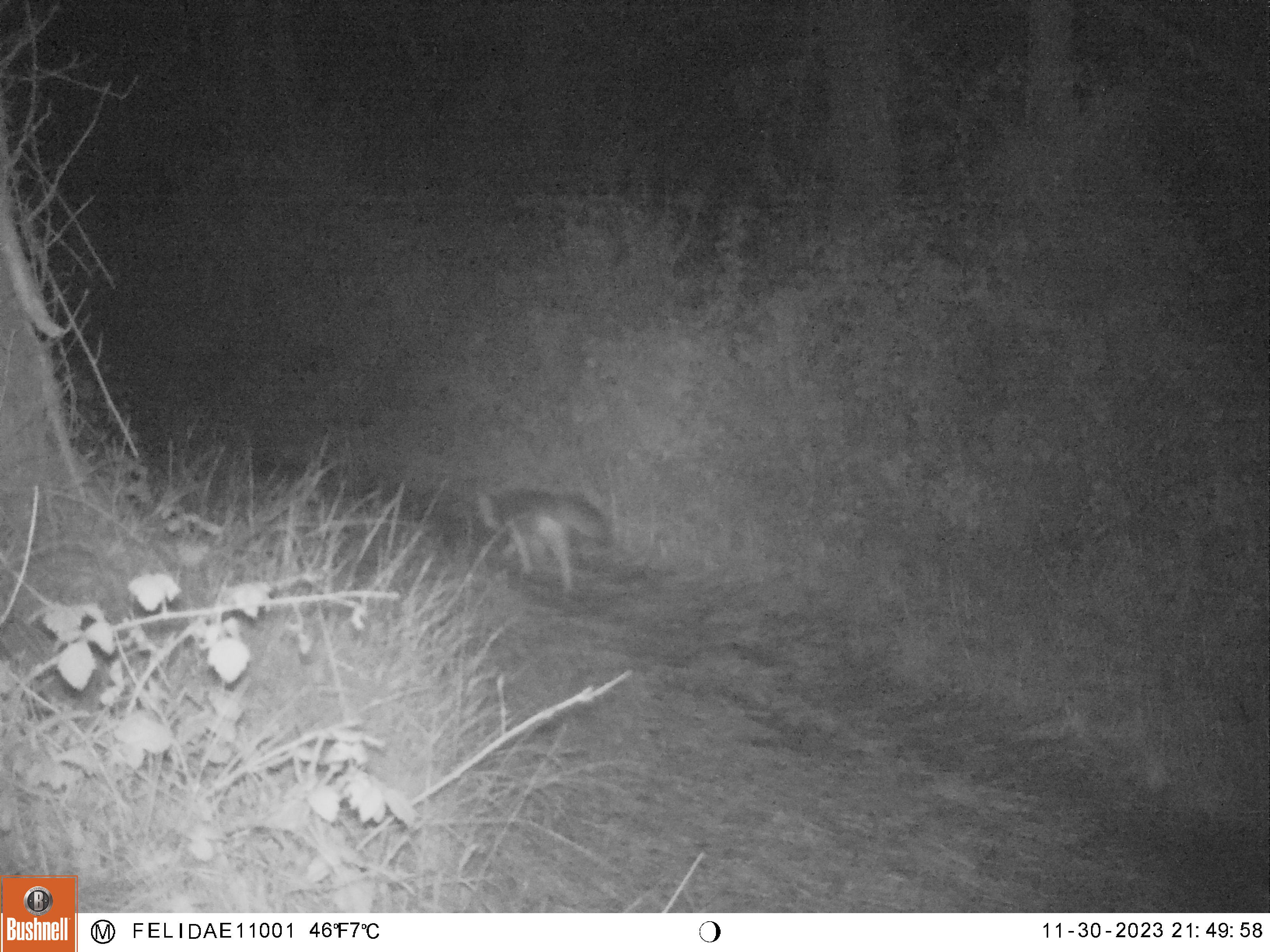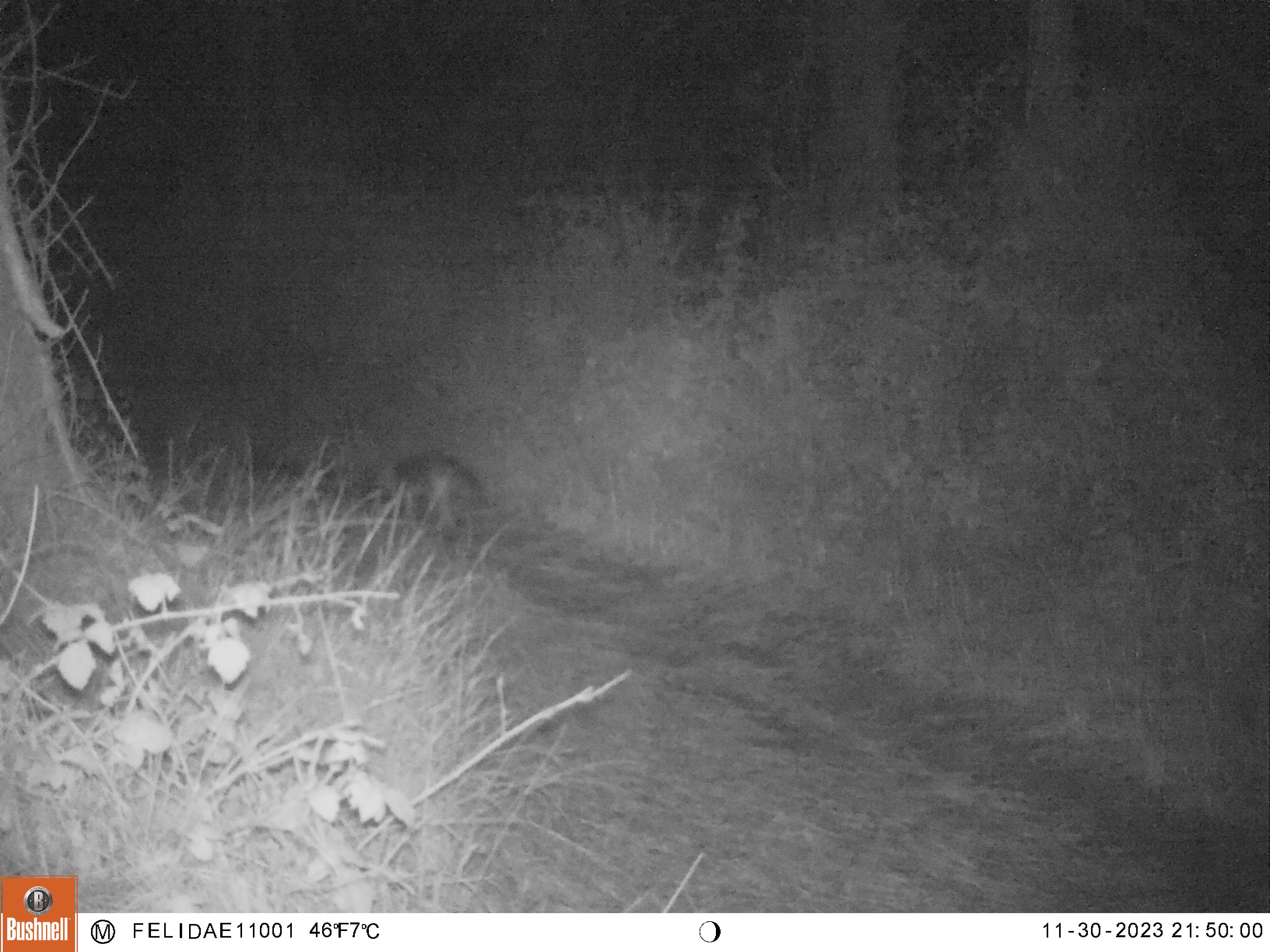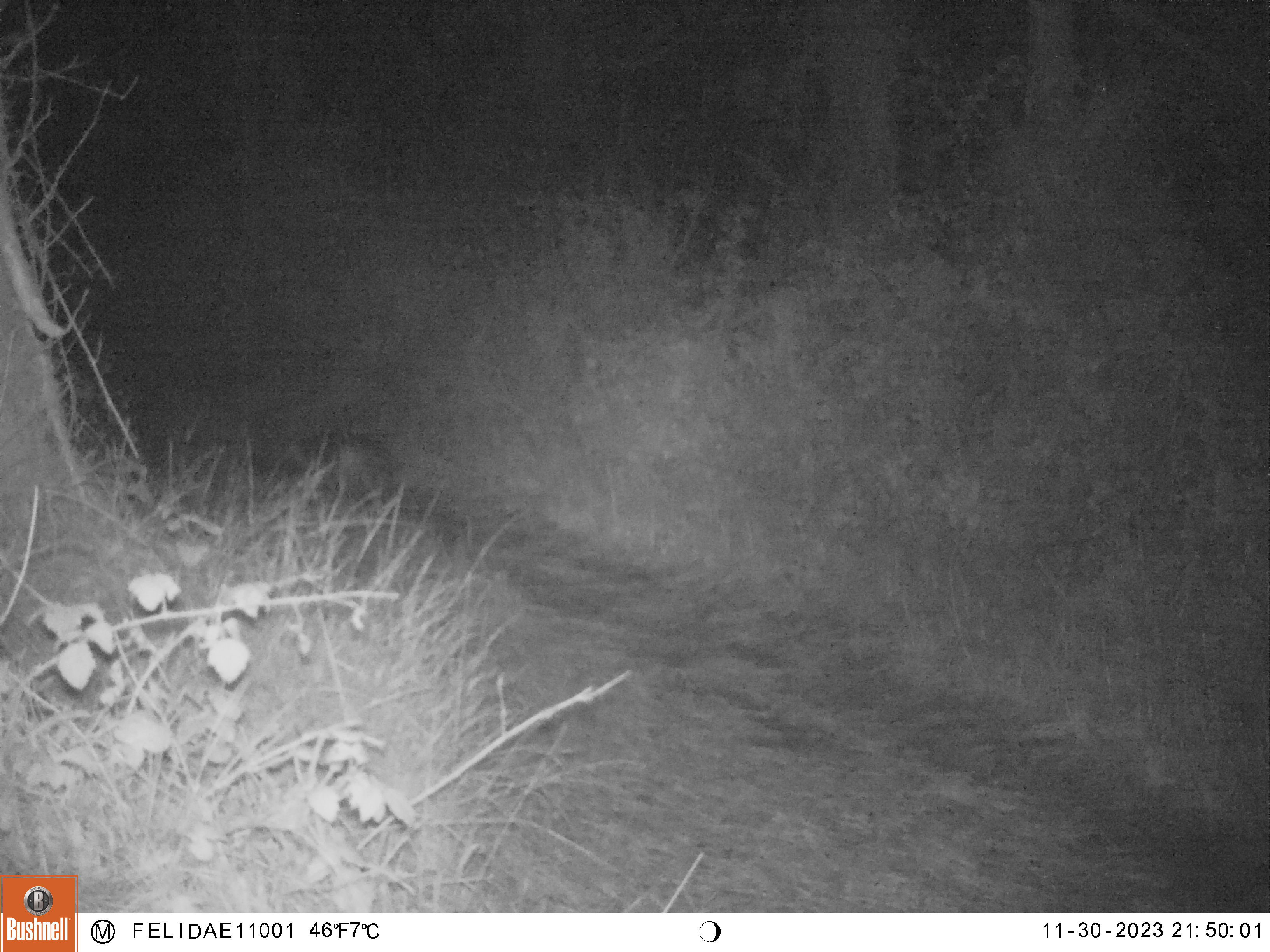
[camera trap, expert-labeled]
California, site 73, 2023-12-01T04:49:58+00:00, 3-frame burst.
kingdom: Animalia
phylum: Chordata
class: Mammalia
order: Carnivora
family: Canidae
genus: Urocyon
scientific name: Urocyon cinereoargenteus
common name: gray fox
Gray fox (Urocyon cinereoargenteus).